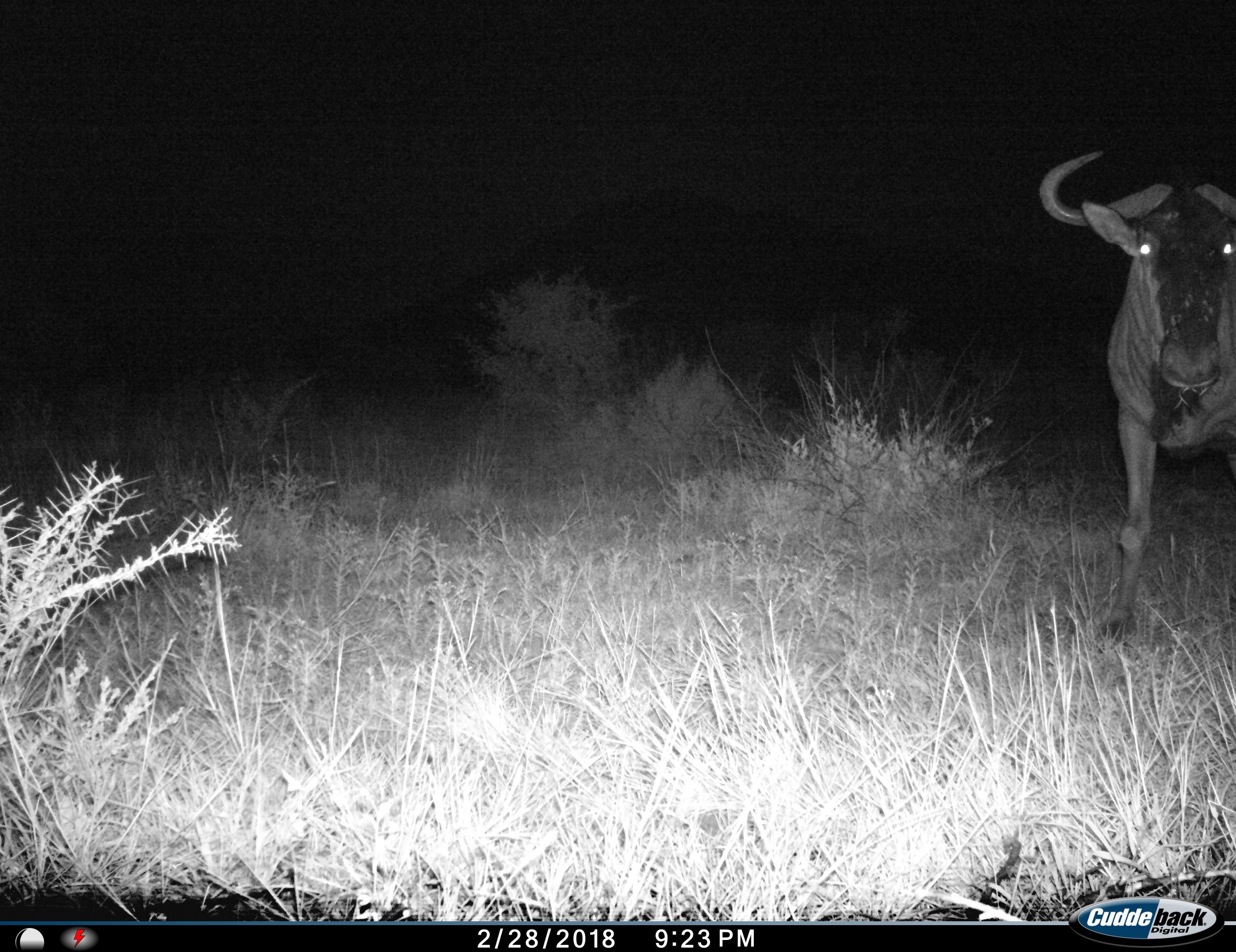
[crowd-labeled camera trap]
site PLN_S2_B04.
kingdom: Animalia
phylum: Chordata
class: Mammalia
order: Artiodactyla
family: Bovidae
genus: Connochaetes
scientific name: Connochaetes taurinus taurinus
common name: blue wildebeest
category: wildebeestblue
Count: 1.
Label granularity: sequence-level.